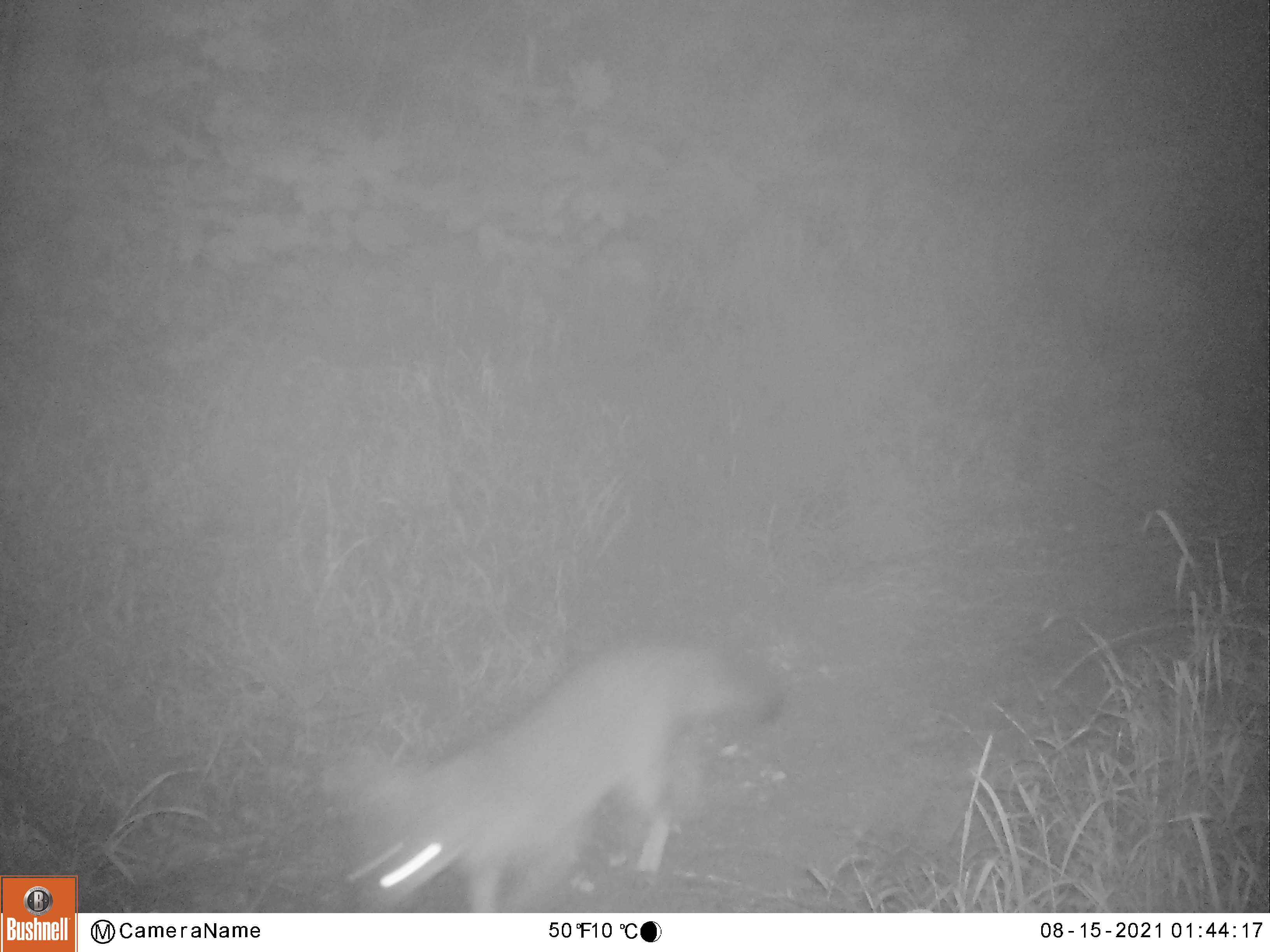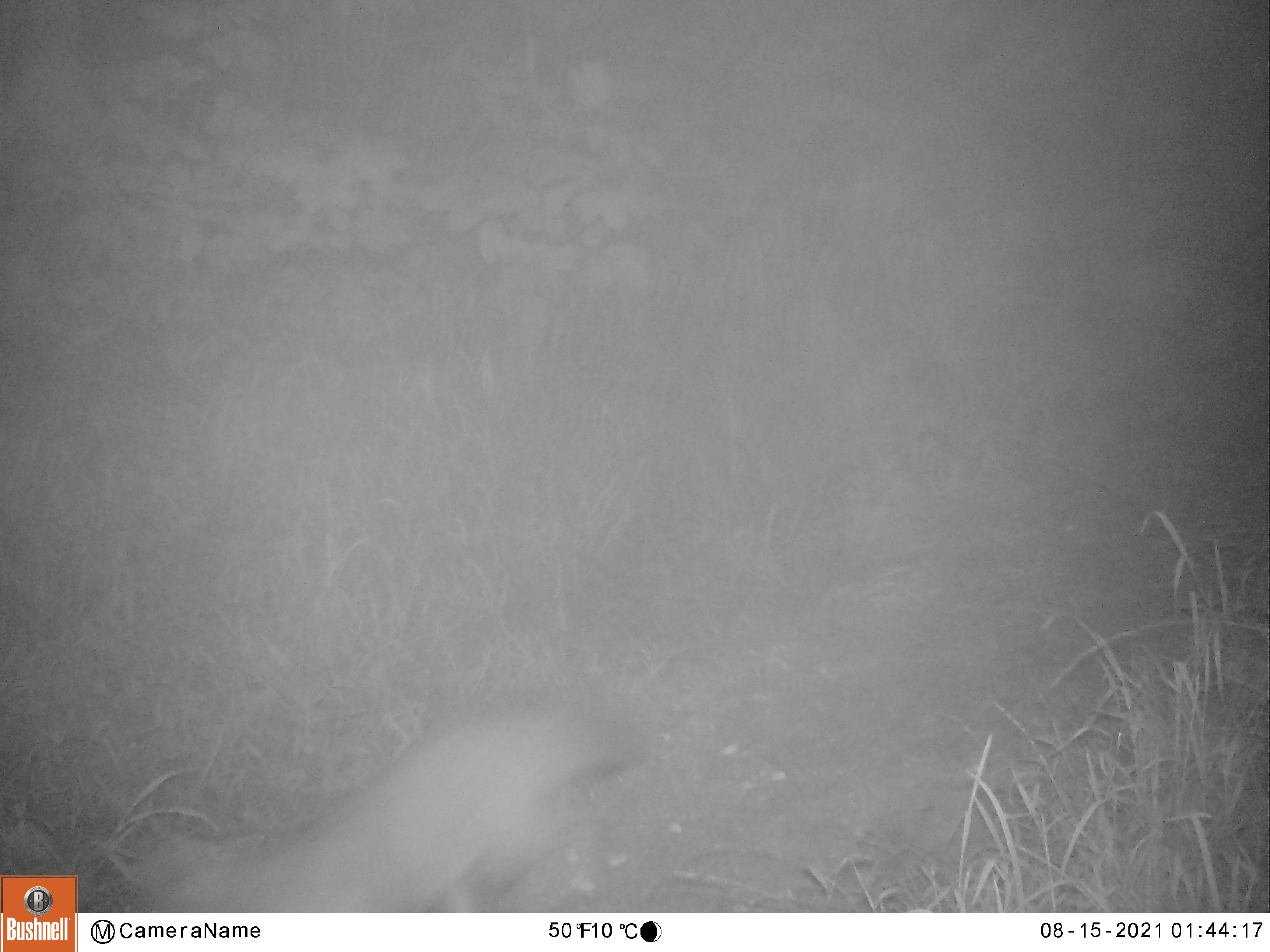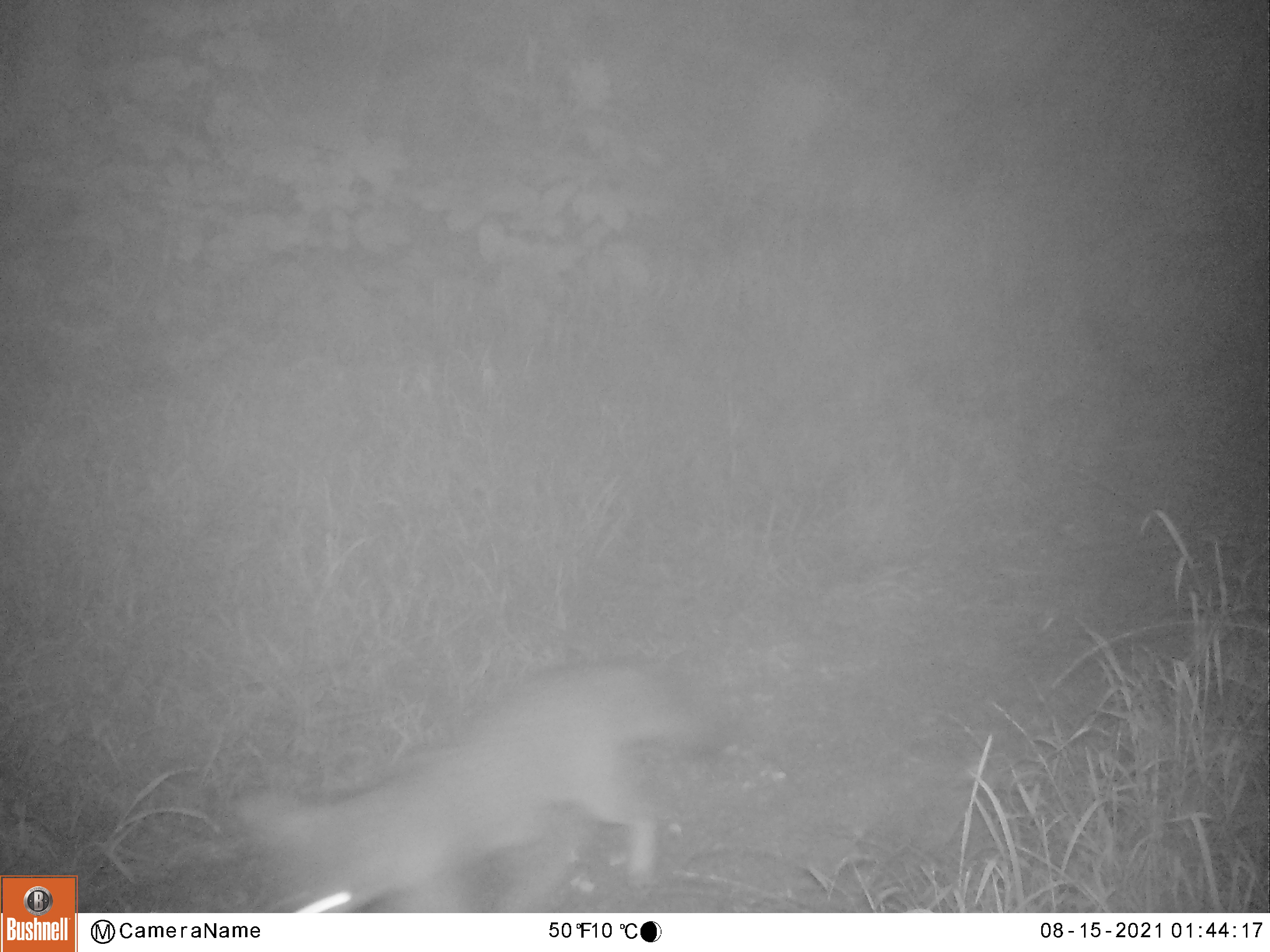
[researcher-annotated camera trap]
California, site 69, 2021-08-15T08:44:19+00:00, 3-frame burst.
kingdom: Animalia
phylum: Chordata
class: Mammalia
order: Carnivora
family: Canidae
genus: Urocyon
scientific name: Urocyon cinereoargenteus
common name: gray fox